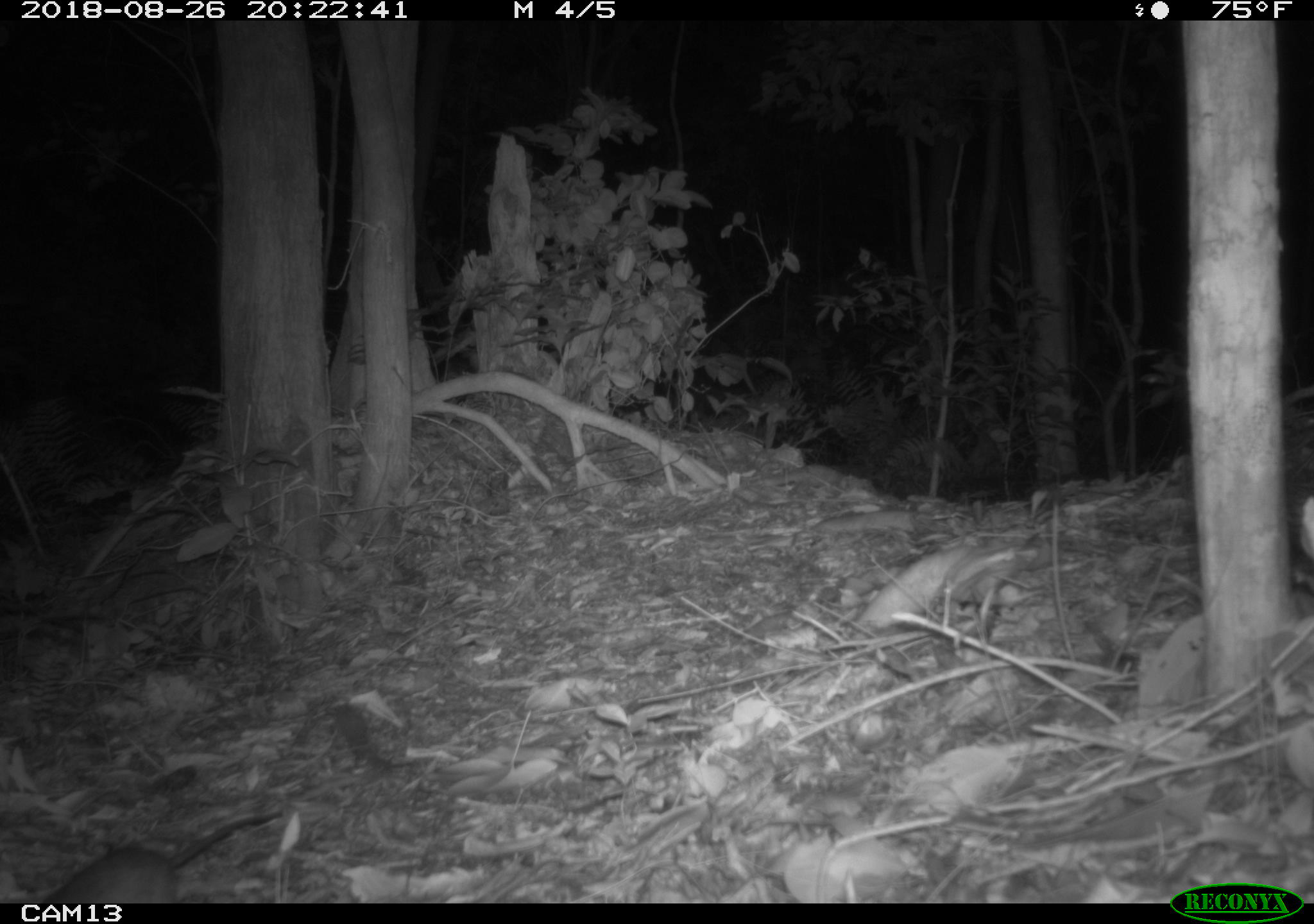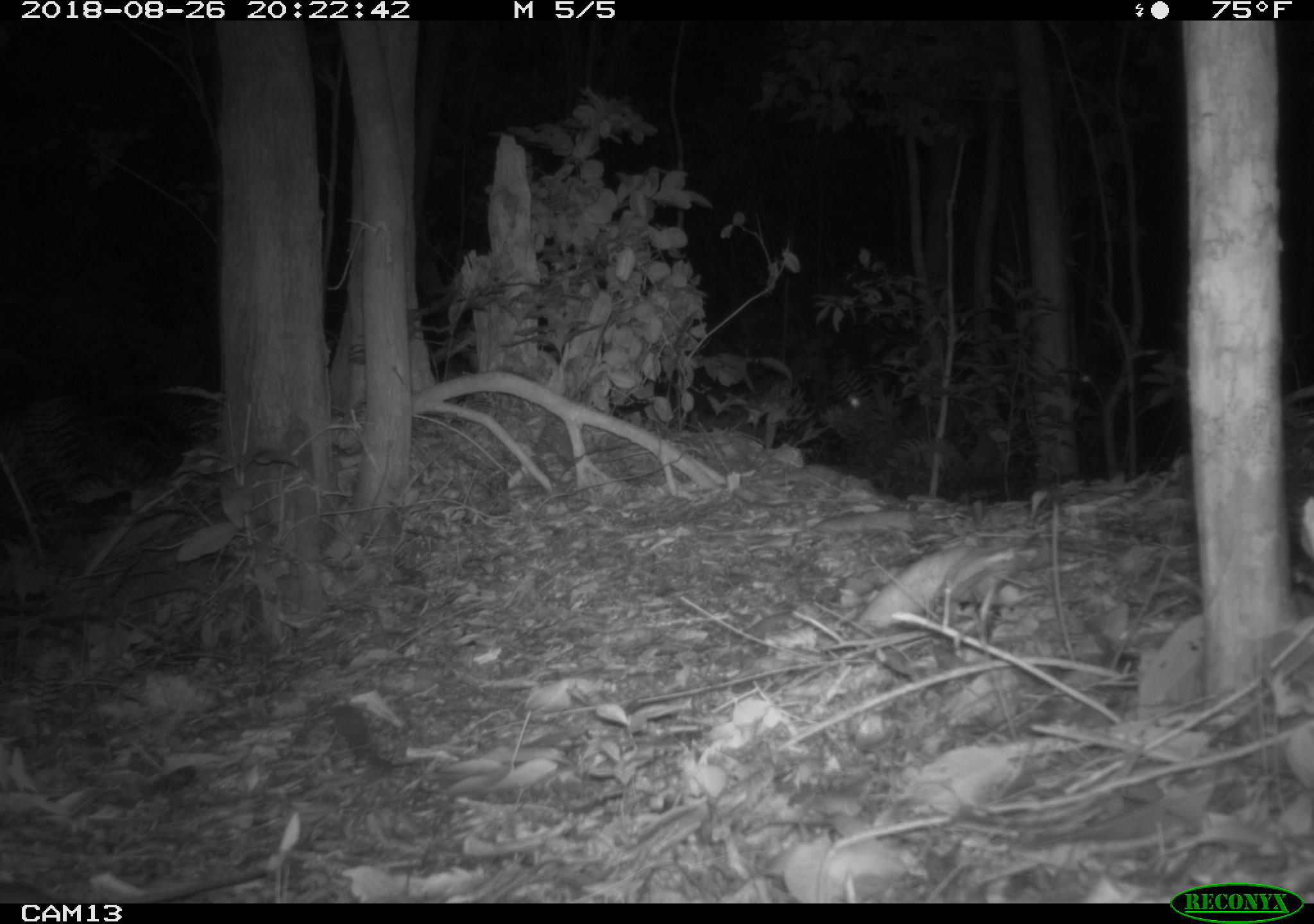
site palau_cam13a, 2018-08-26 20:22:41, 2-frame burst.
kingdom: Animalia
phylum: Chordata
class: Mammalia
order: Rodentia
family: Muridae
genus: Rattus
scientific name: Rattus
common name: rat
Rat (Rattus).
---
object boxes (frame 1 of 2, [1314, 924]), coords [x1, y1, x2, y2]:
rat: [13, 800, 281, 907]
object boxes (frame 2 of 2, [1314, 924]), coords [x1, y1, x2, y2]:
rat: [0, 863, 272, 903]